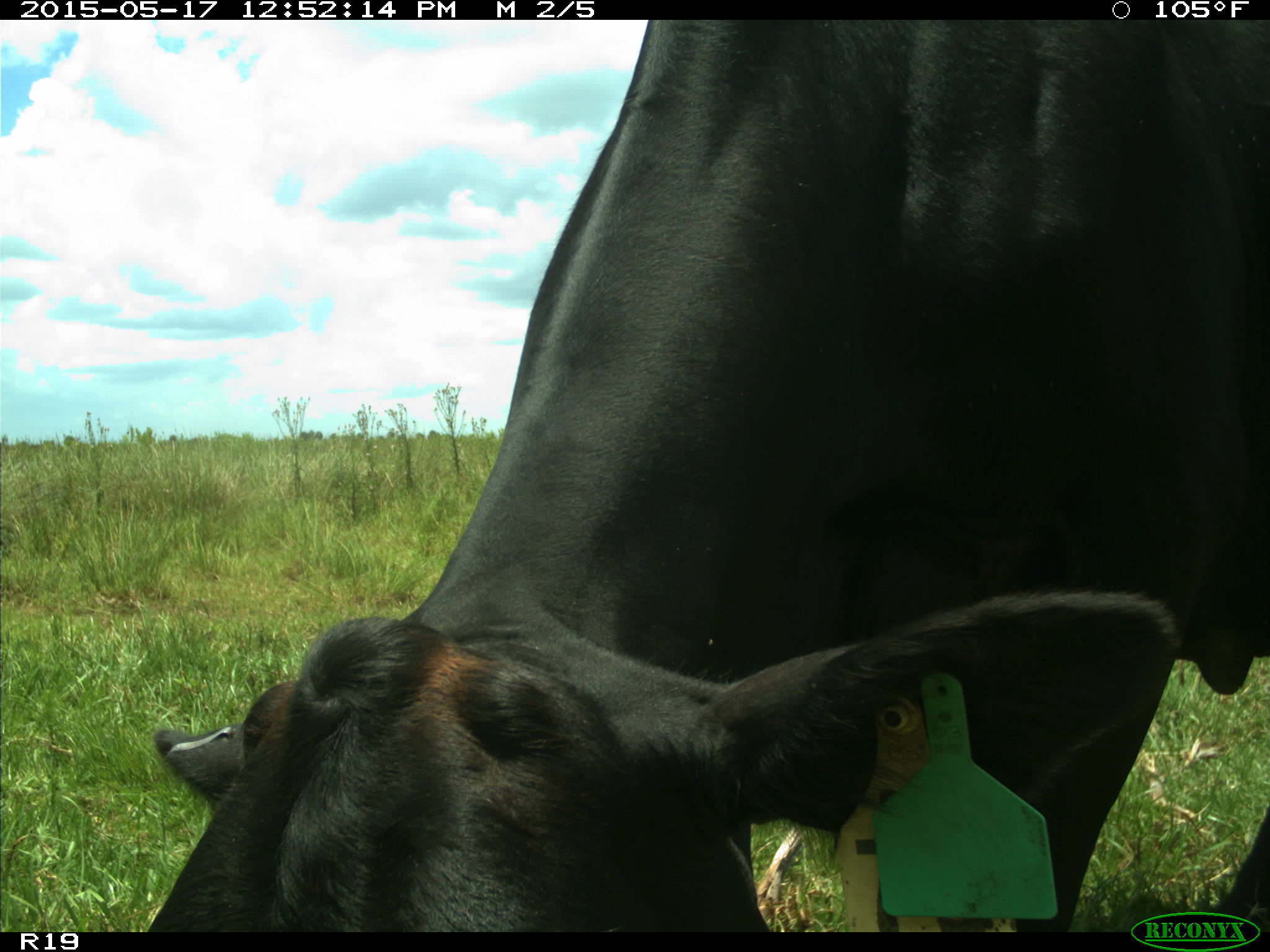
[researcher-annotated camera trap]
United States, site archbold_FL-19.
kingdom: Animalia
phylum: Chordata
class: Mammalia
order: Artiodactyla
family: Bovidae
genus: Bos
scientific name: Bos taurus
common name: domestic cow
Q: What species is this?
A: Bos taurus (domestic cow).